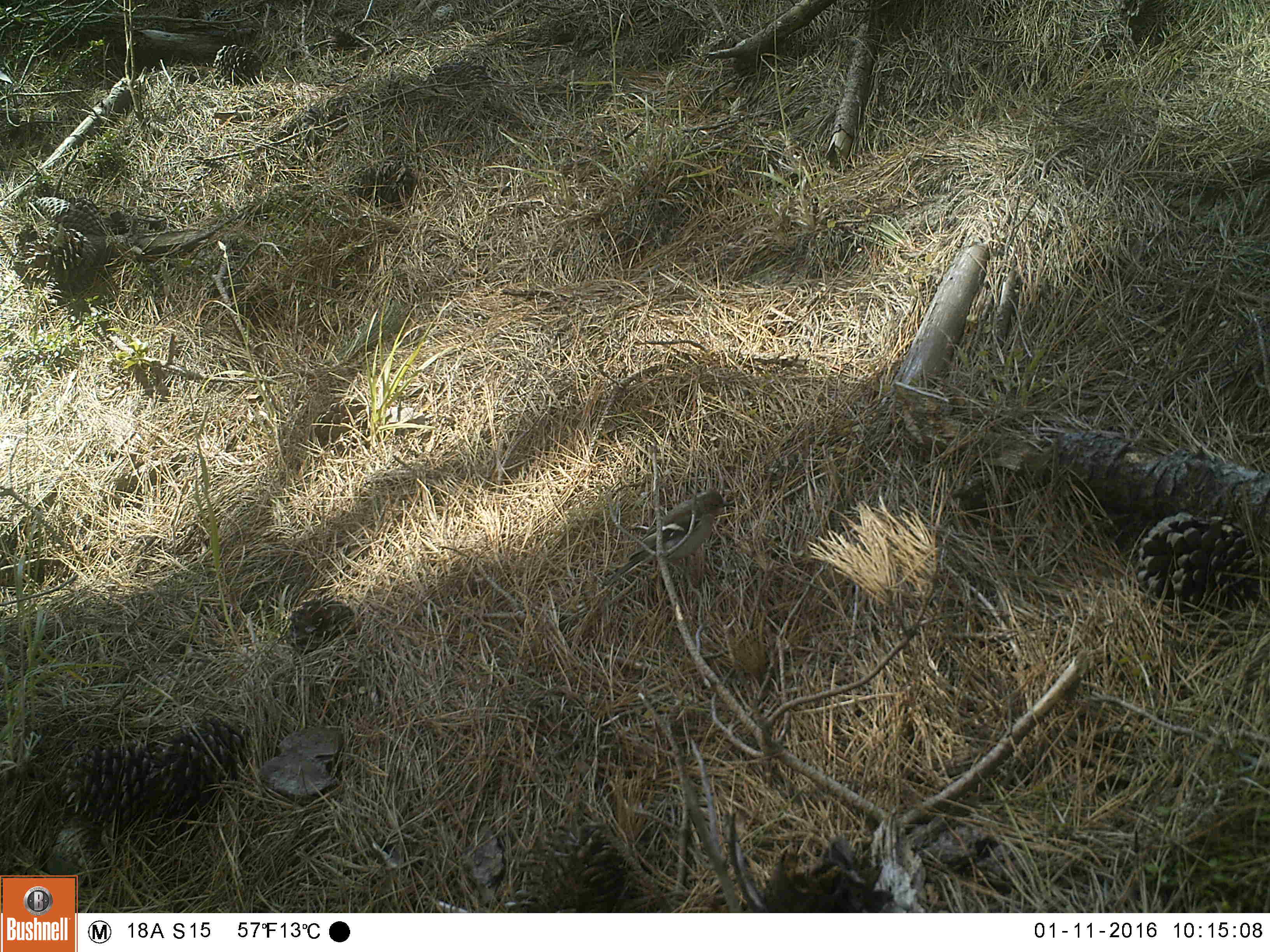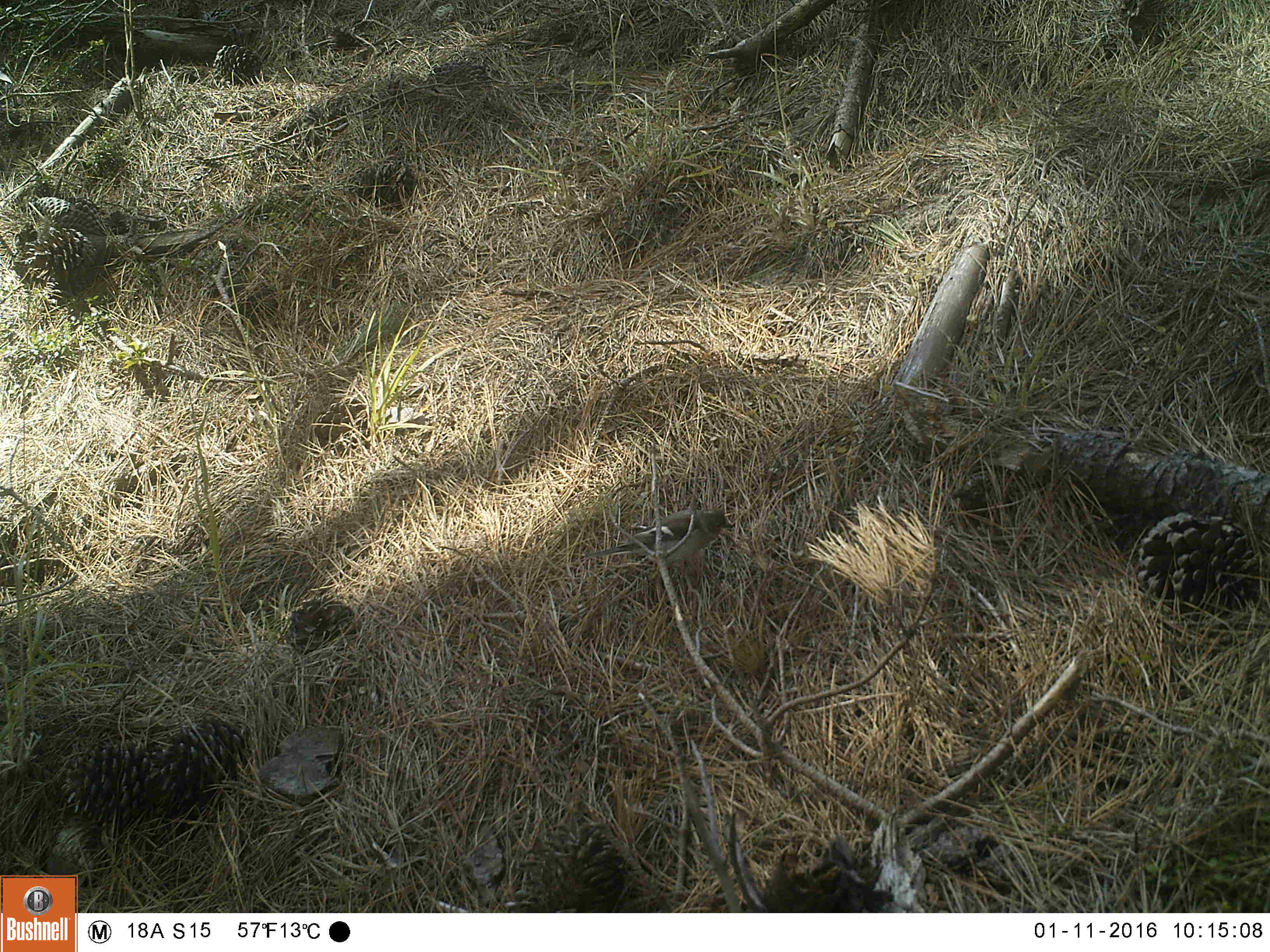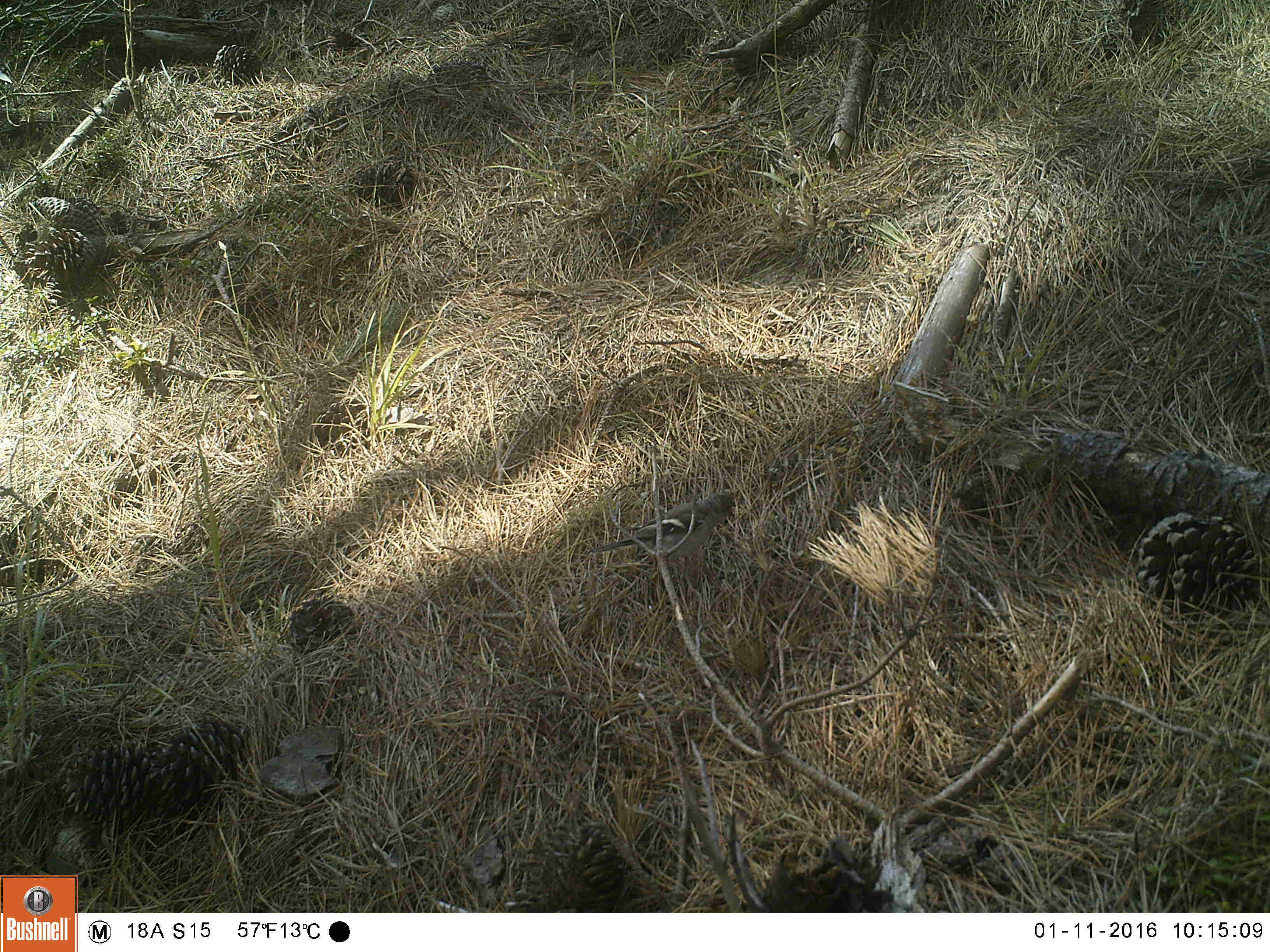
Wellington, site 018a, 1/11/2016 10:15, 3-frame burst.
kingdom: Animalia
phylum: Chordata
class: Aves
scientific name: Aves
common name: bird